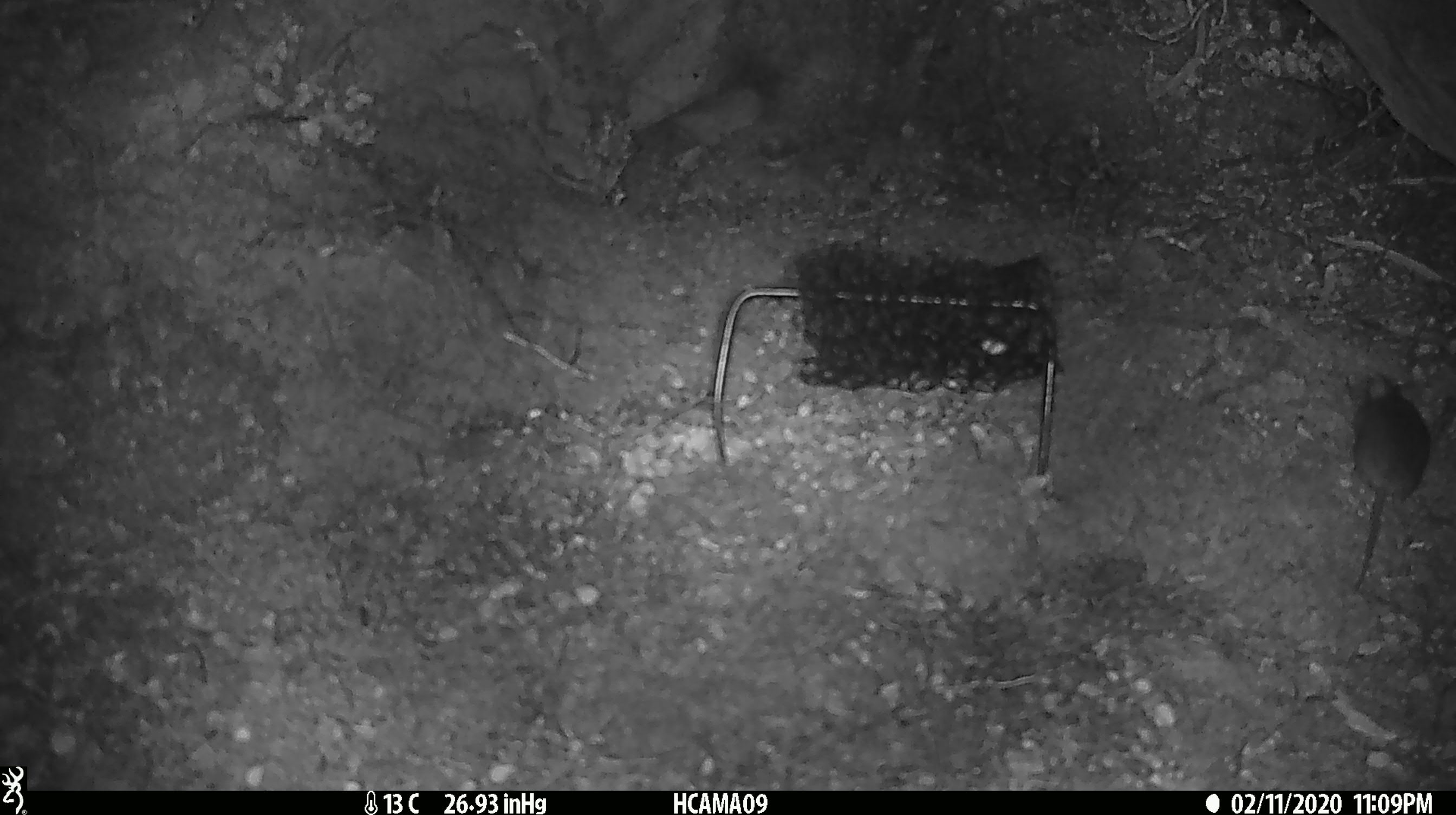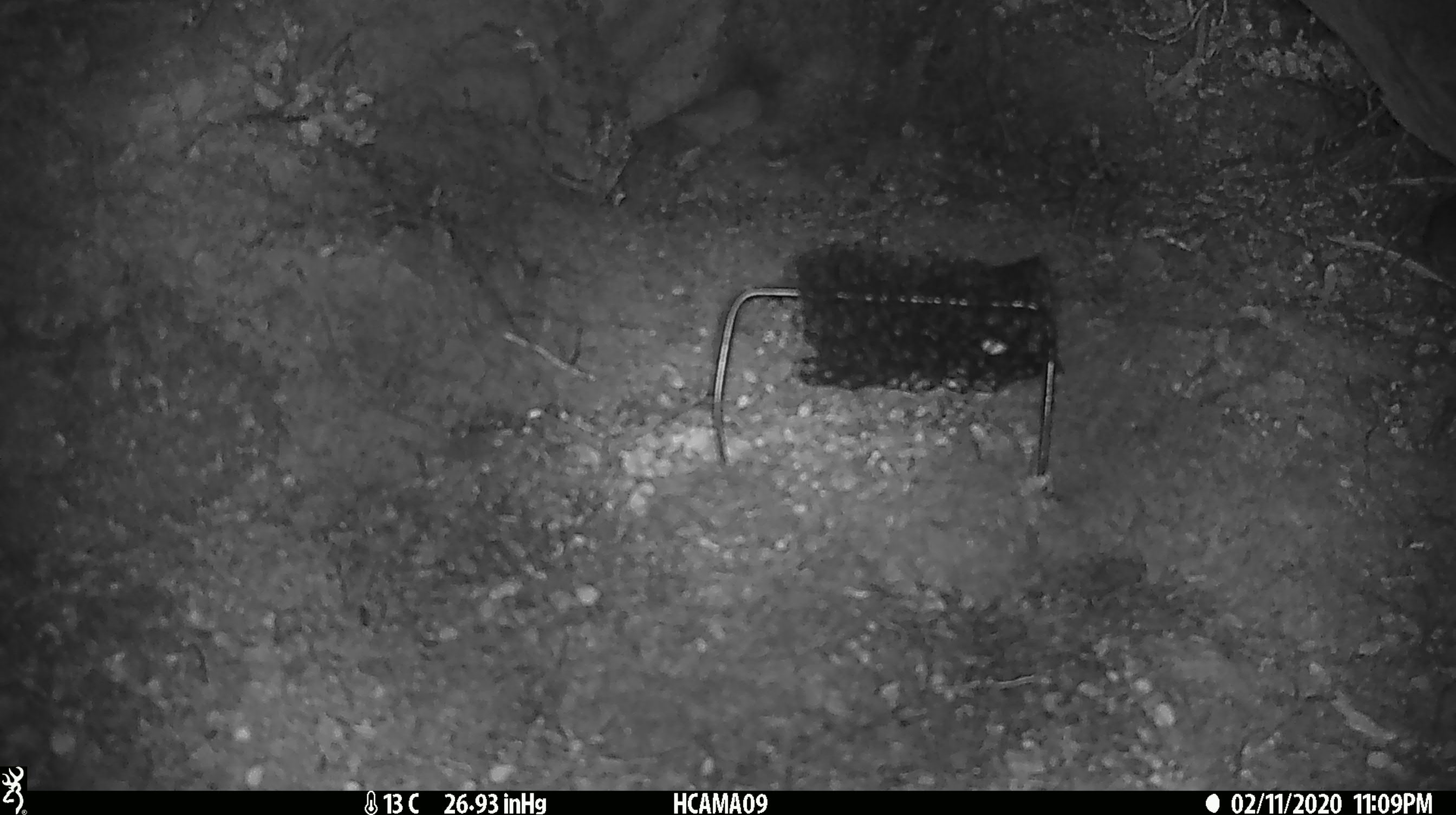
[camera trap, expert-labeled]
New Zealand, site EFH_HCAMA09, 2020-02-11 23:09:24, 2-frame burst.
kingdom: Animalia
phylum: Chordata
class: Mammalia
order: Rodentia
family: Muridae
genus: Mus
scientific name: Mus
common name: mouse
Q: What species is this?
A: Mouse (Mus).